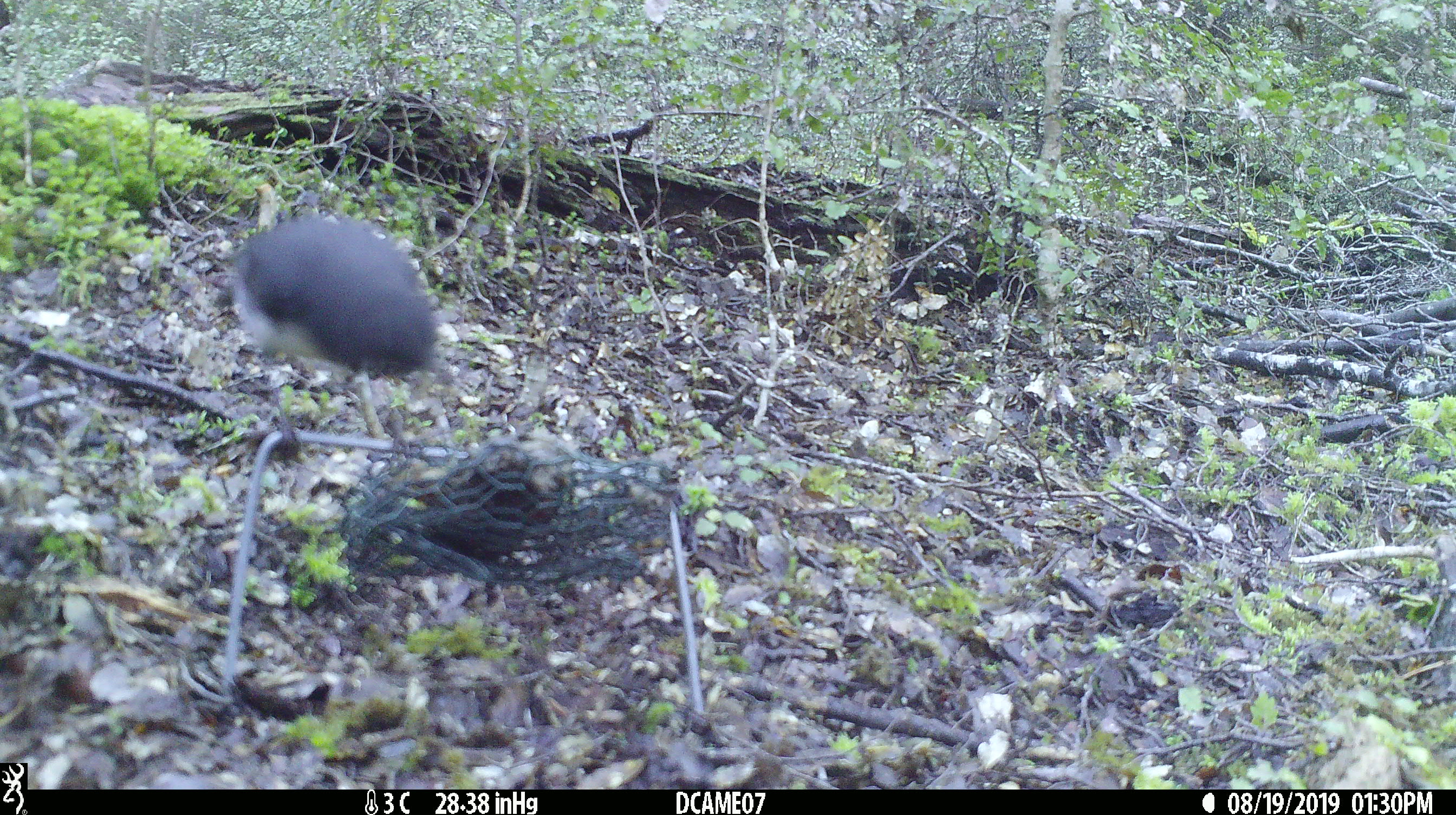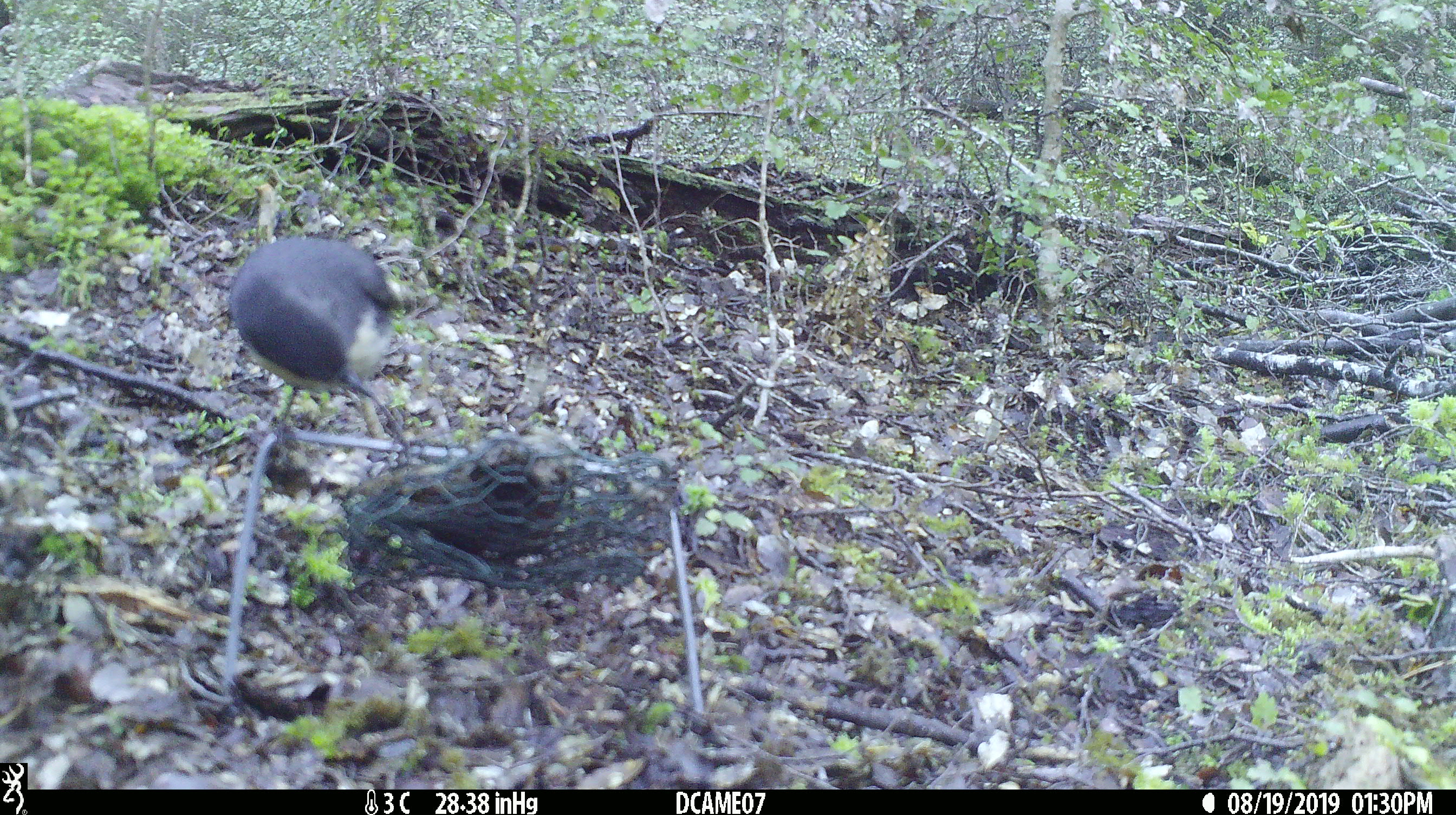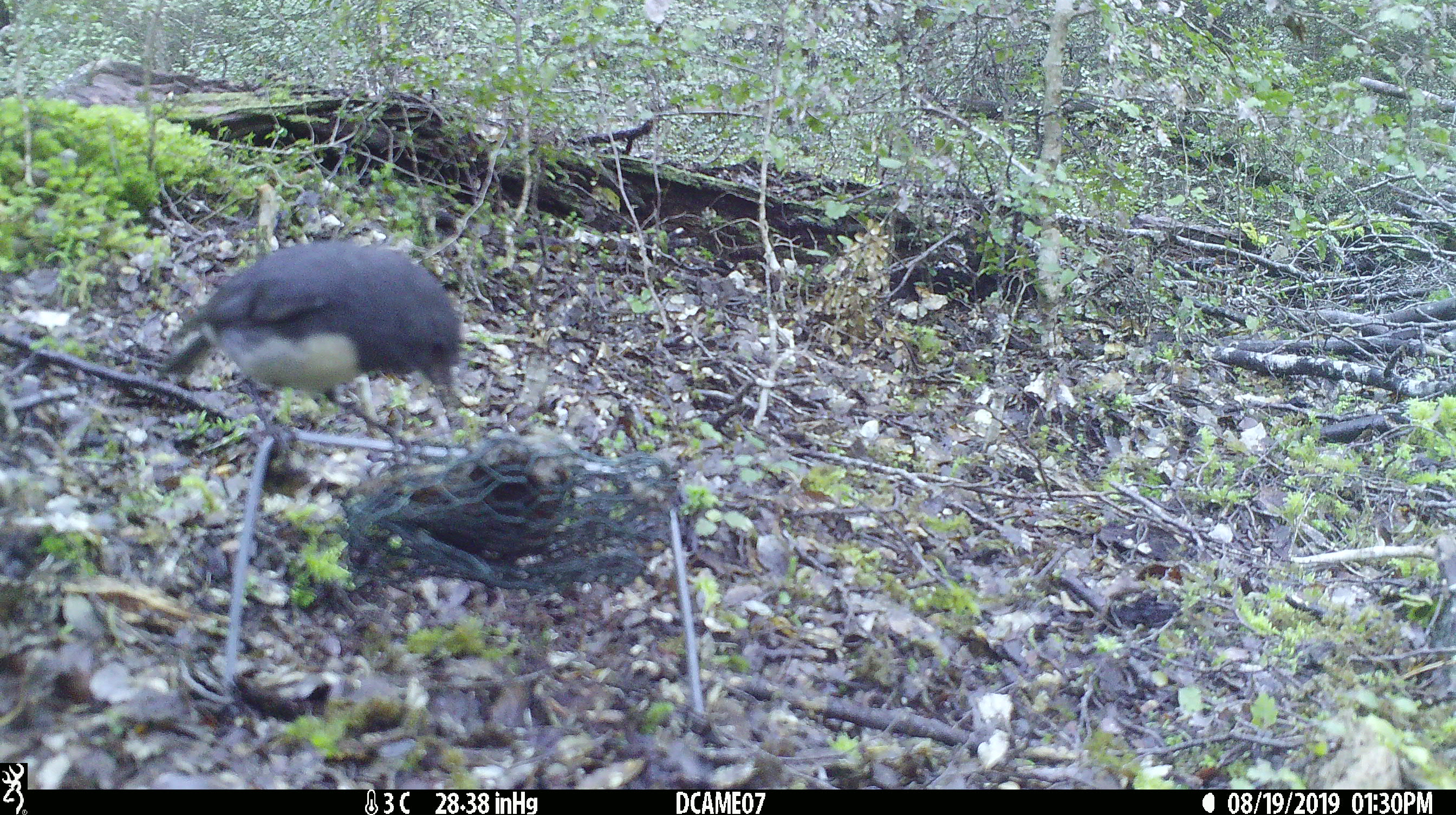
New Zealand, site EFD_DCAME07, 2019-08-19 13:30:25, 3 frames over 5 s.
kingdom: Animalia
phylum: Chordata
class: Aves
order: Passeriformes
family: Petroicidae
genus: Petroica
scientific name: Petroica australis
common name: new zealand robin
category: robin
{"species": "robin (new zealand robin) (Petroica australis)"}